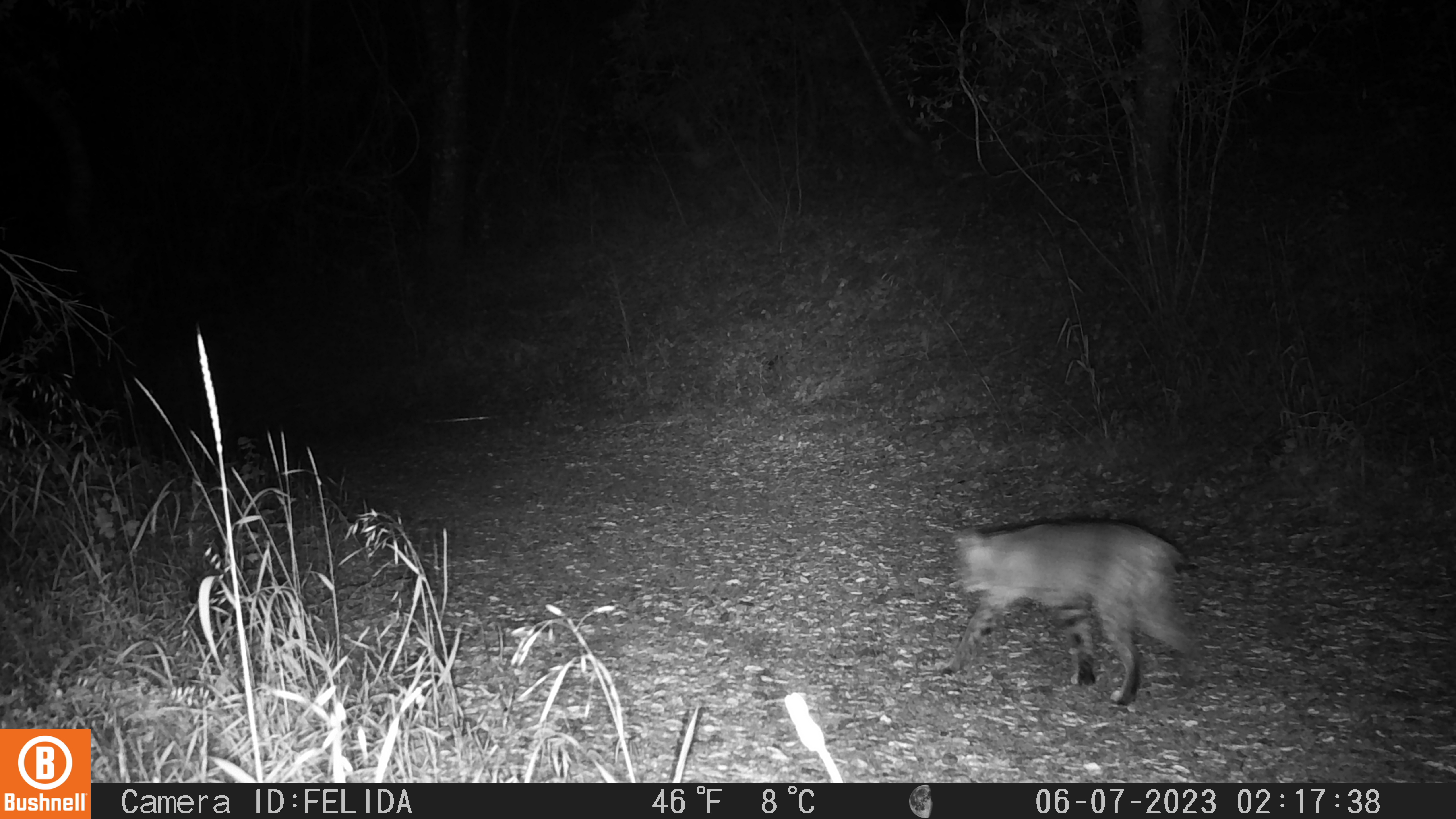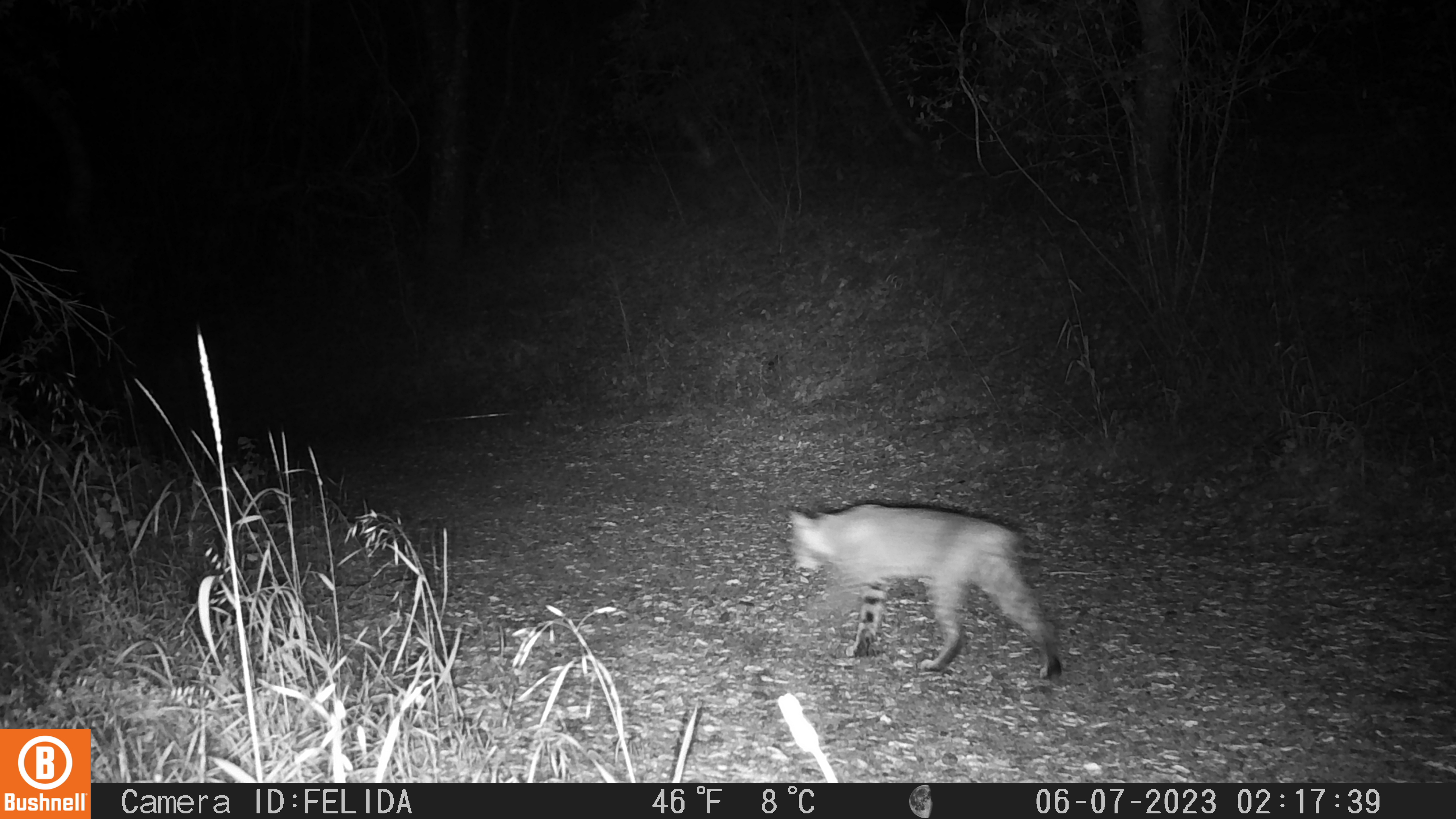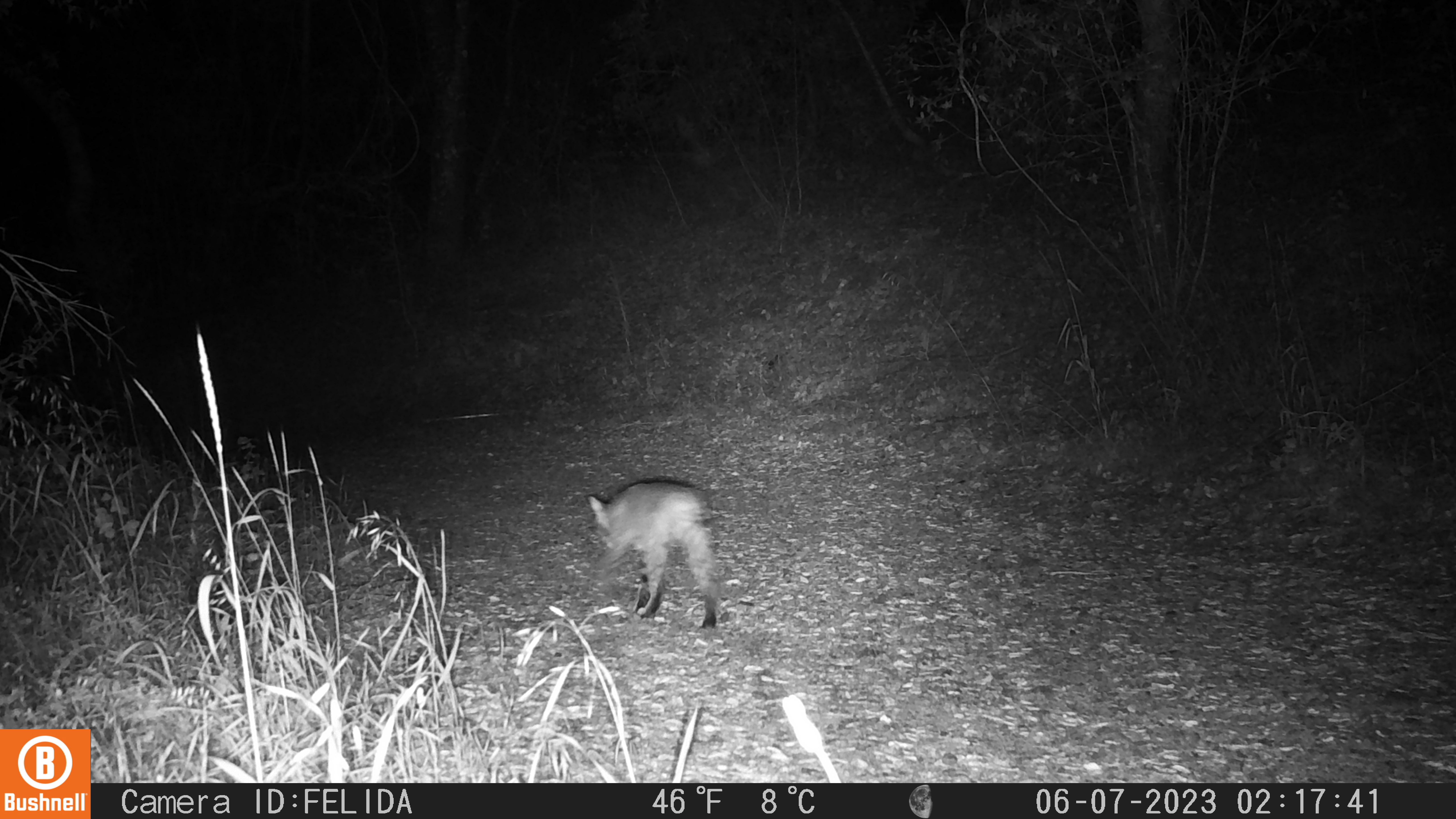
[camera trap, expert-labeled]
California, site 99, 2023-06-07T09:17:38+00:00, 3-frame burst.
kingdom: Animalia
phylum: Chordata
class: Mammalia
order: Carnivora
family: Felidae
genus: Lynx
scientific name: Lynx rufus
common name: bobcat